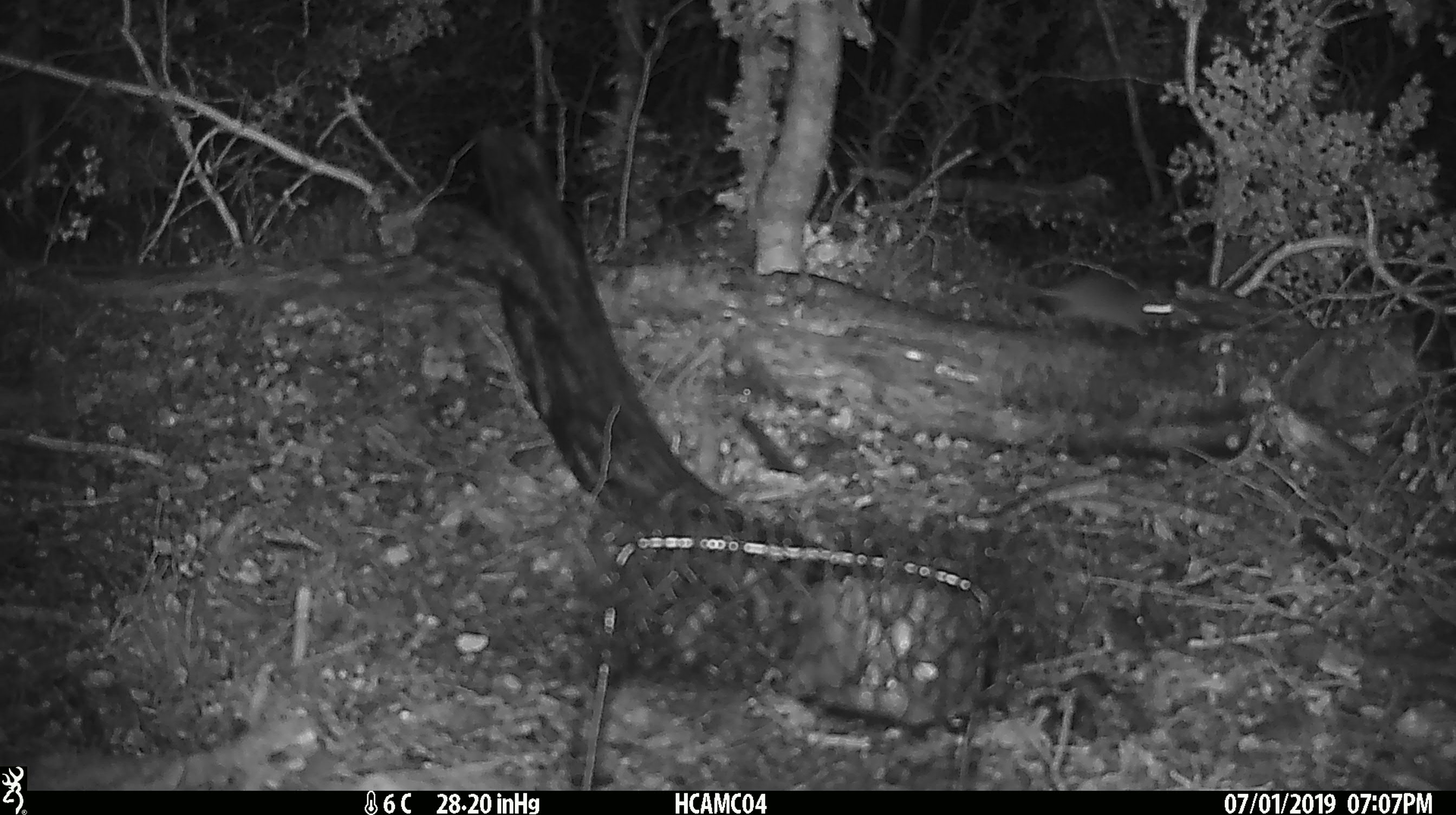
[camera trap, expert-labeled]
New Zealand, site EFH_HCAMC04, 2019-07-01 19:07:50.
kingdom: Animalia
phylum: Chordata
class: Mammalia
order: Rodentia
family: Muridae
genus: Mus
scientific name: Mus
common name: mouse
Mouse (Mus).